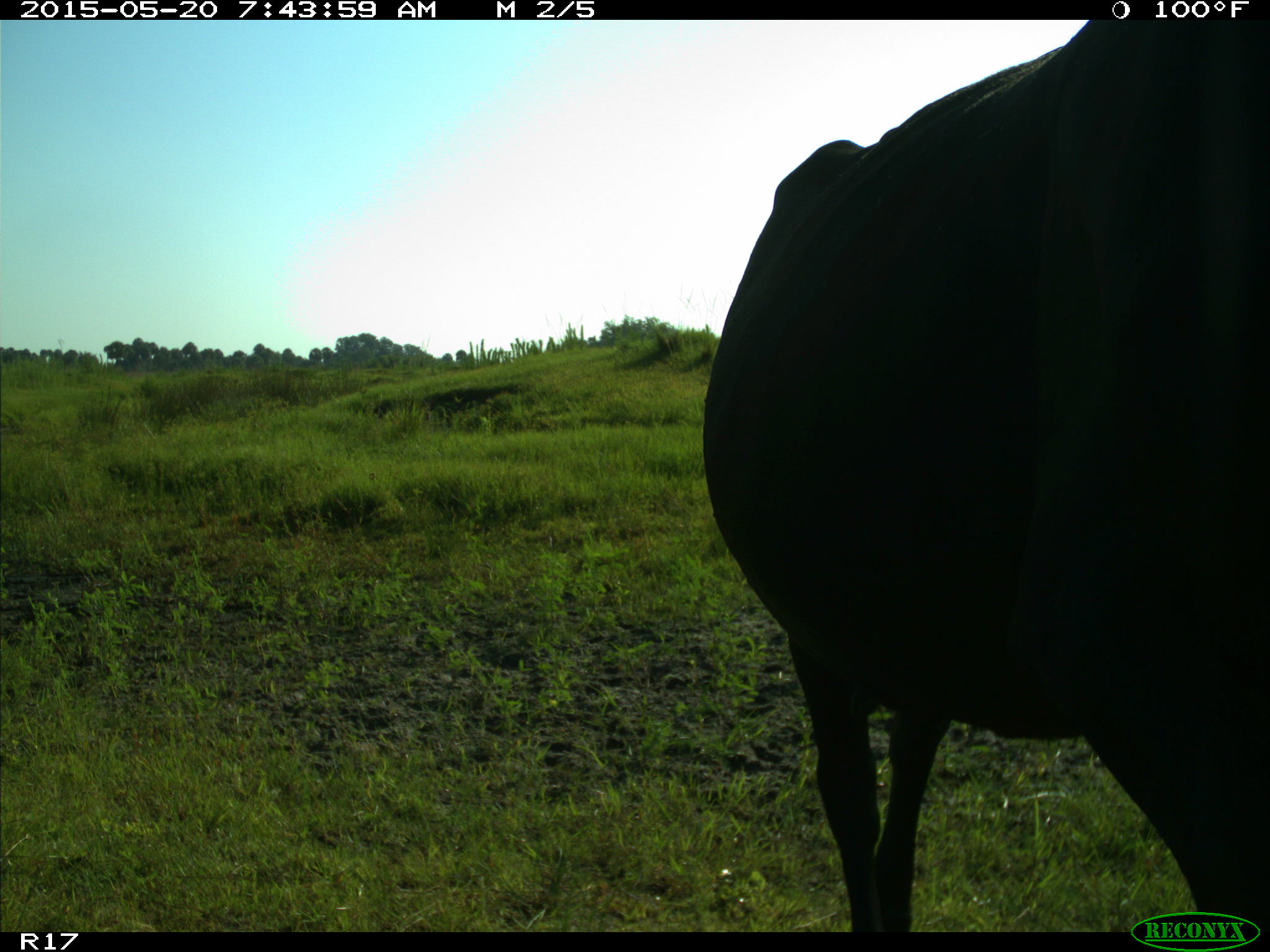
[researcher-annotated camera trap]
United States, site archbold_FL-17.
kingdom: Animalia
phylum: Chordata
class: Mammalia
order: Artiodactyla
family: Bovidae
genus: Bos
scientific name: Bos taurus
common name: domestic cow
Bos taurus (domestic cow).